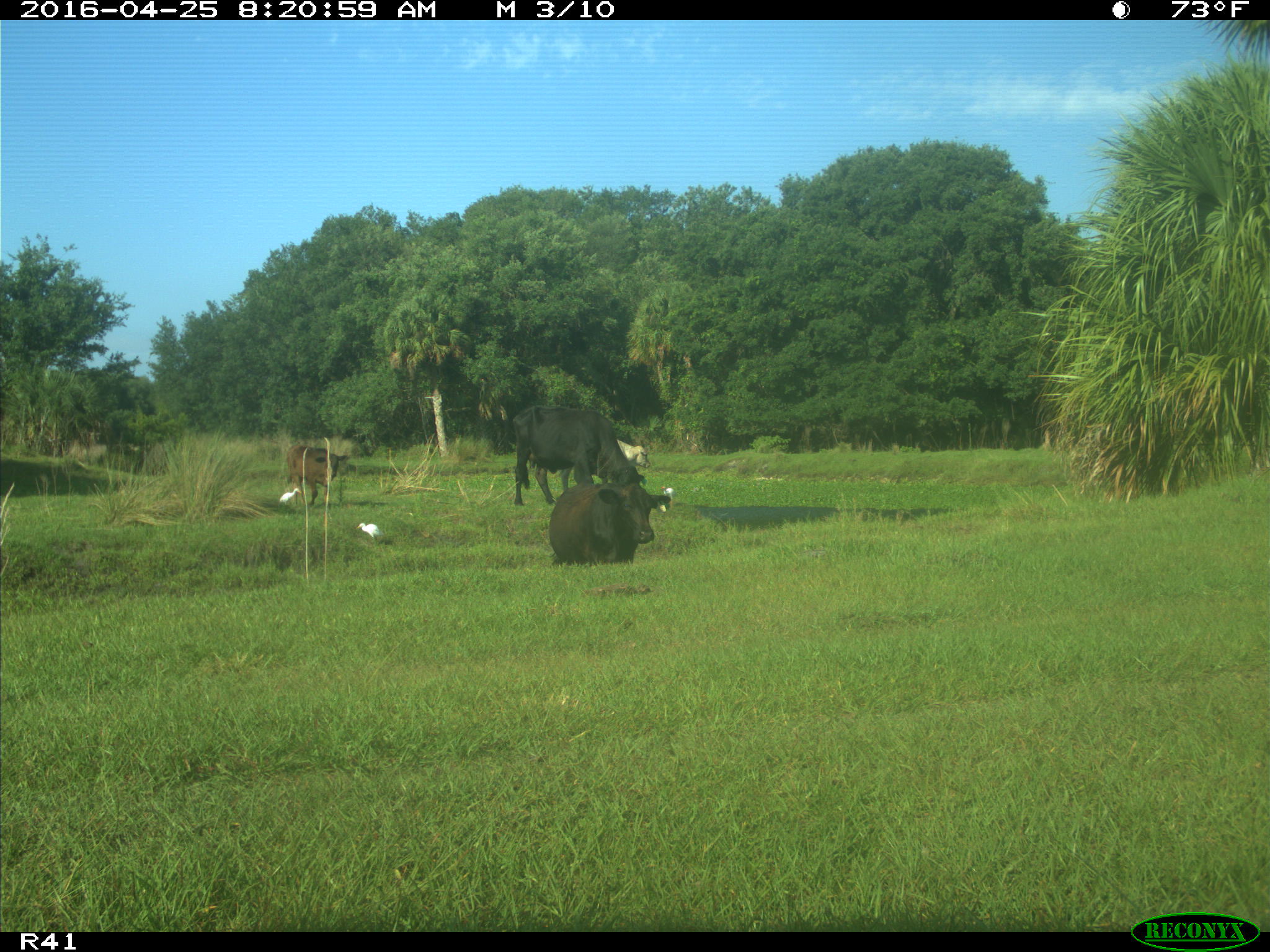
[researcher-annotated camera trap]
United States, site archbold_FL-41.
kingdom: Animalia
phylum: Chordata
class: Mammalia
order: Artiodactyla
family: Bovidae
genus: Bos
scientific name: Bos taurus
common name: domestic cow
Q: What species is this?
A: Bos taurus (domestic cow).